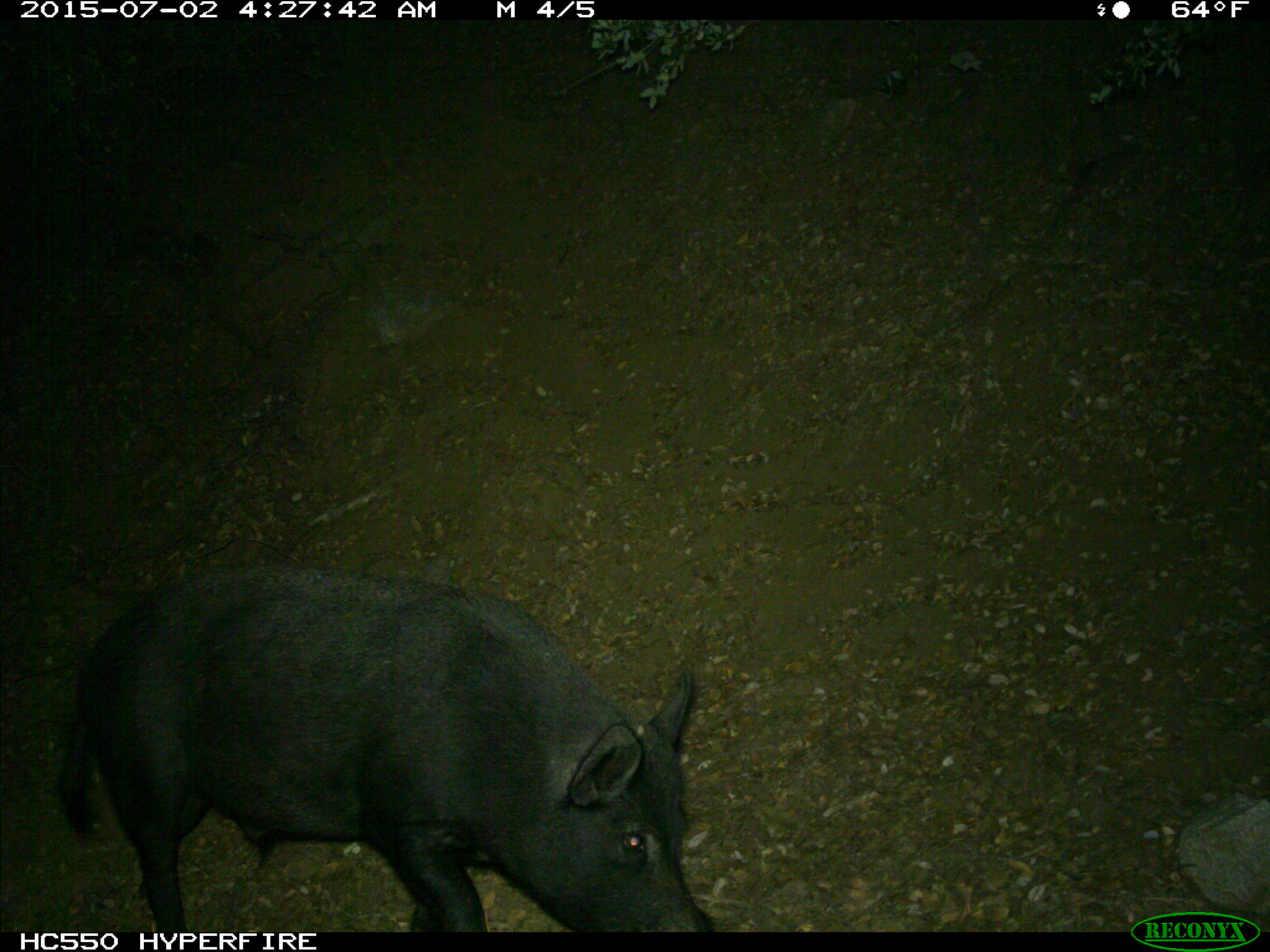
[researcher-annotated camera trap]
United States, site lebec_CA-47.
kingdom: Animalia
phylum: Chordata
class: Mammalia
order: Artiodactyla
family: Suidae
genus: Sus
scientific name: Sus scrofa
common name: wild boar